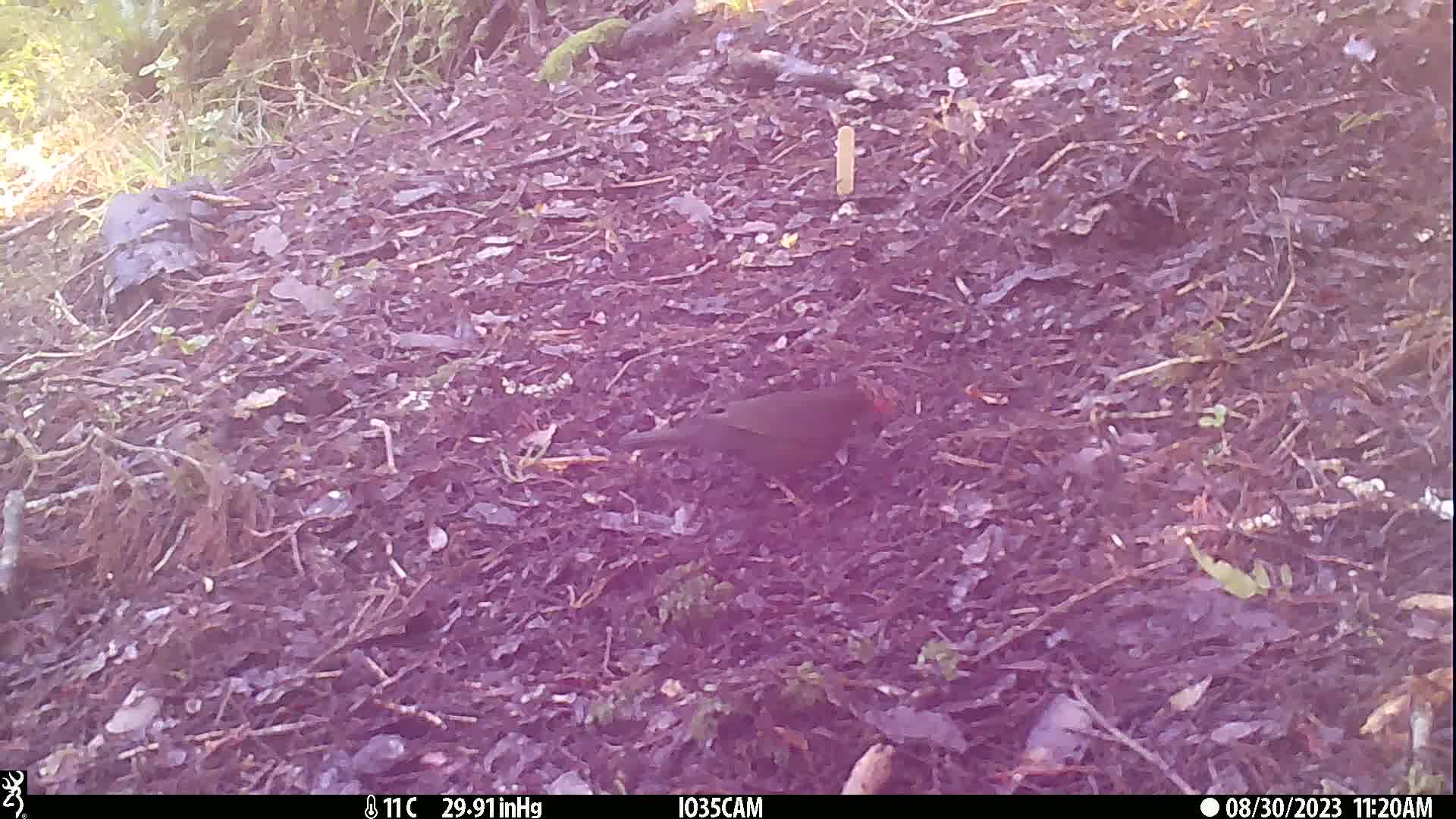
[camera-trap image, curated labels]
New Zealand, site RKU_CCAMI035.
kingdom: Animalia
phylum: Chordata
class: Aves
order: Passeriformes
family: Turdidae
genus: Turdus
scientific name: Turdus merula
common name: eurasian blackbird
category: blackbird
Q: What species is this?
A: Blackbird (eurasian blackbird) (Turdus merula).